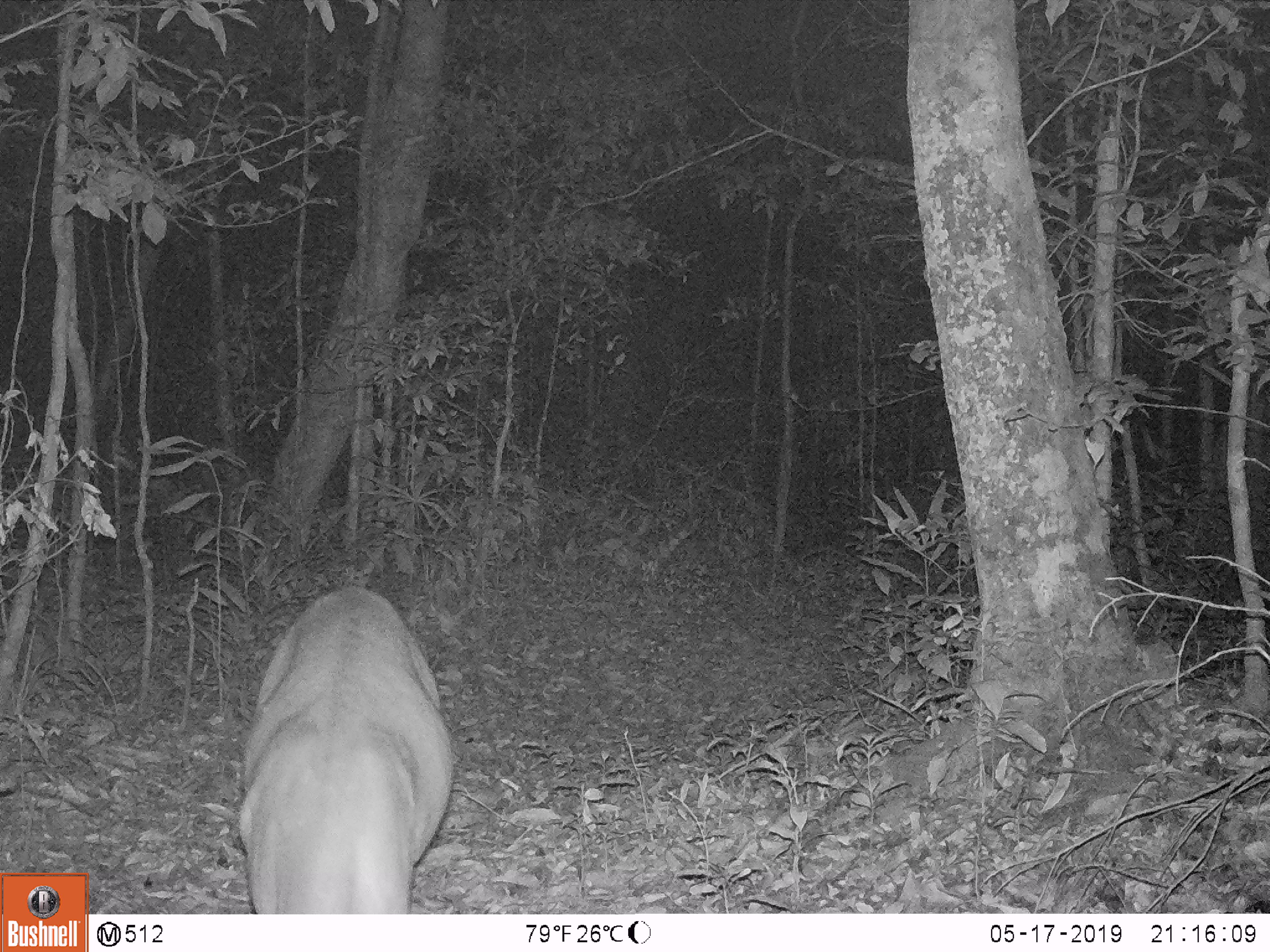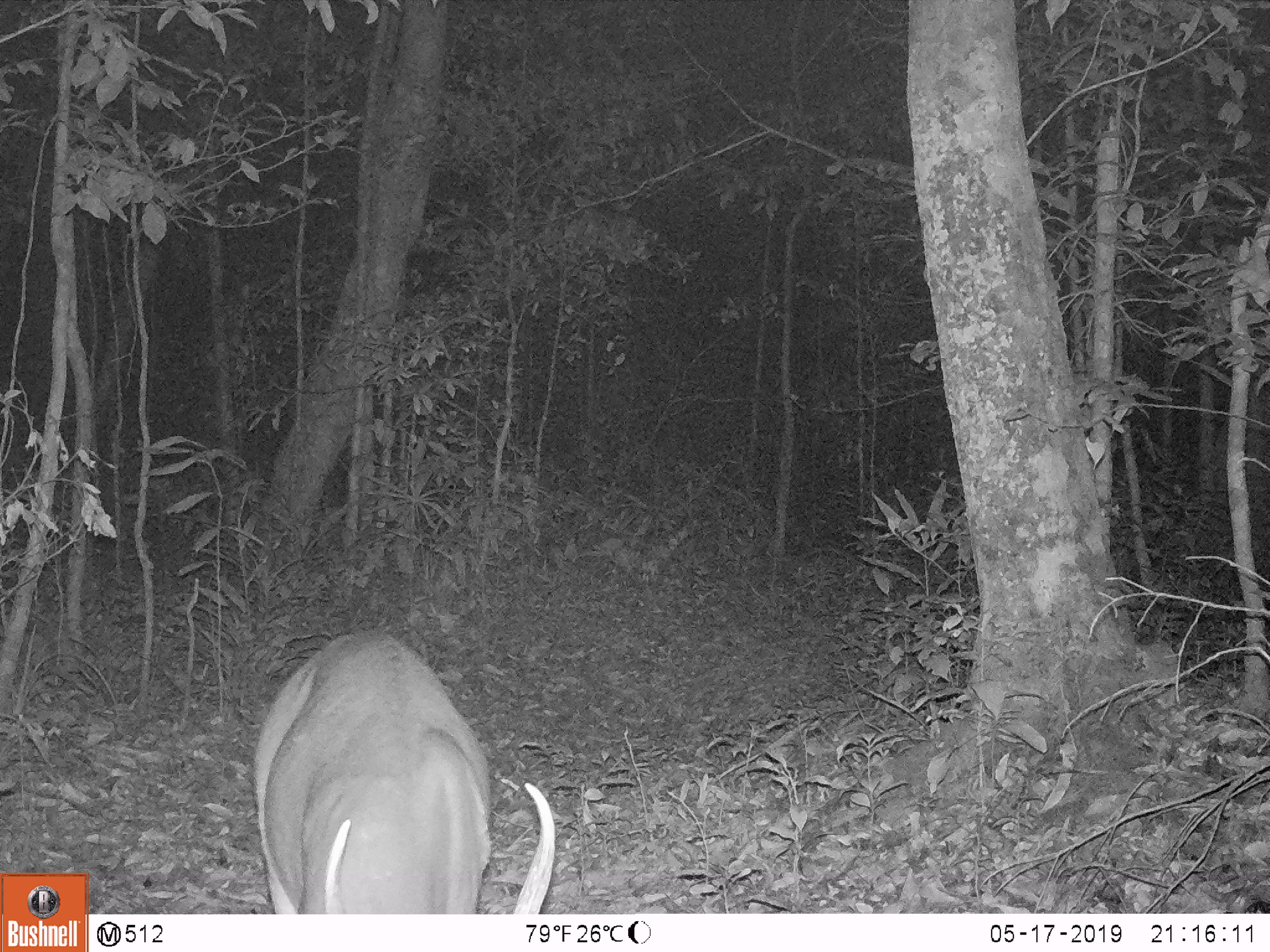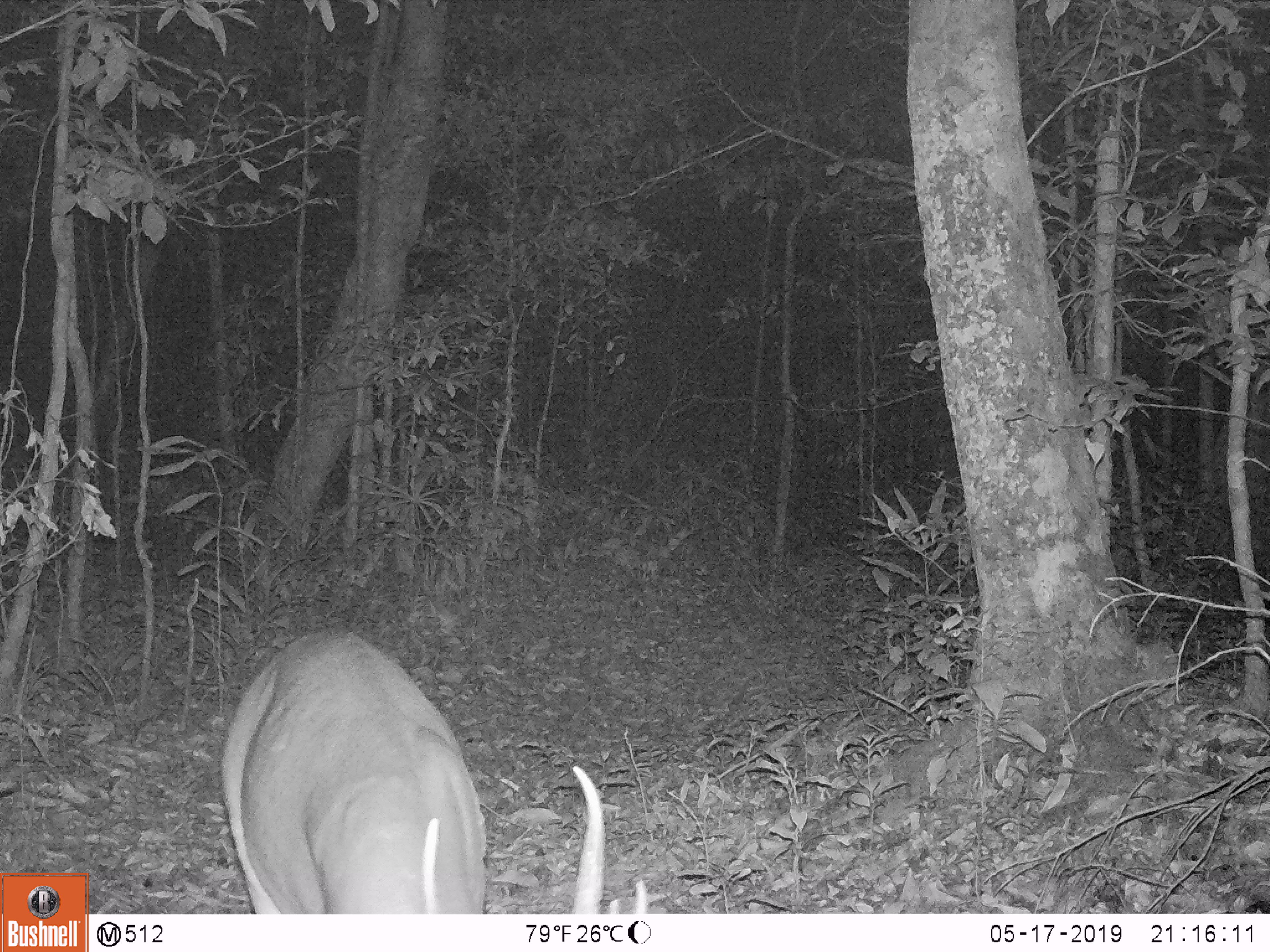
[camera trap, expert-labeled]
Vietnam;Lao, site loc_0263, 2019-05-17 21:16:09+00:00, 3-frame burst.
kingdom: Animalia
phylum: Chordata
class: Mammalia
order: Artiodactyla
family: Cervidae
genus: Muntiacus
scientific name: Muntiacus vuquangensis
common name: large-antlered muntjac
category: large antlered muntjac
Large antlered muntjac (large-antlered muntjac) (Muntiacus vuquangensis). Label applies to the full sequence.